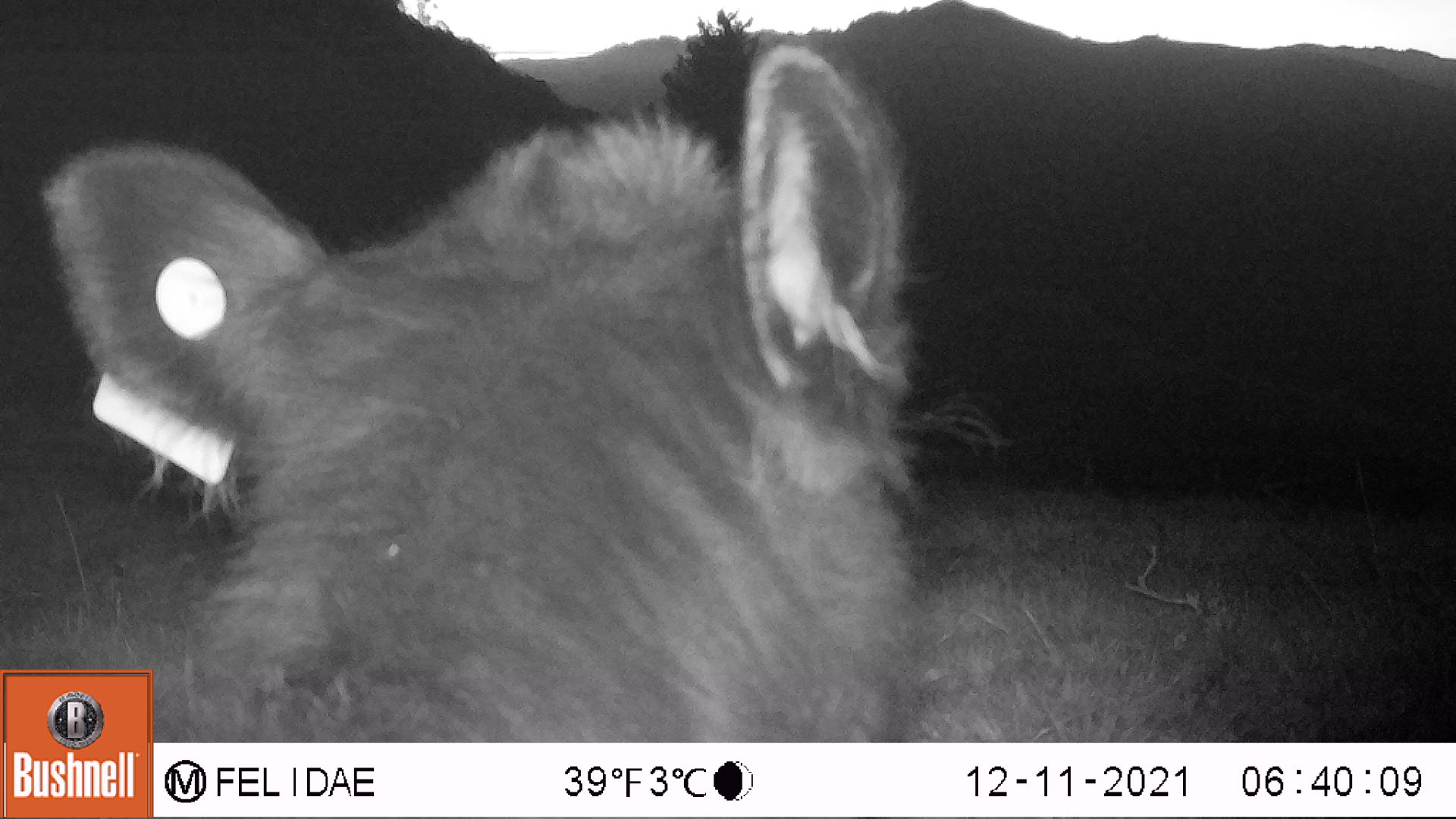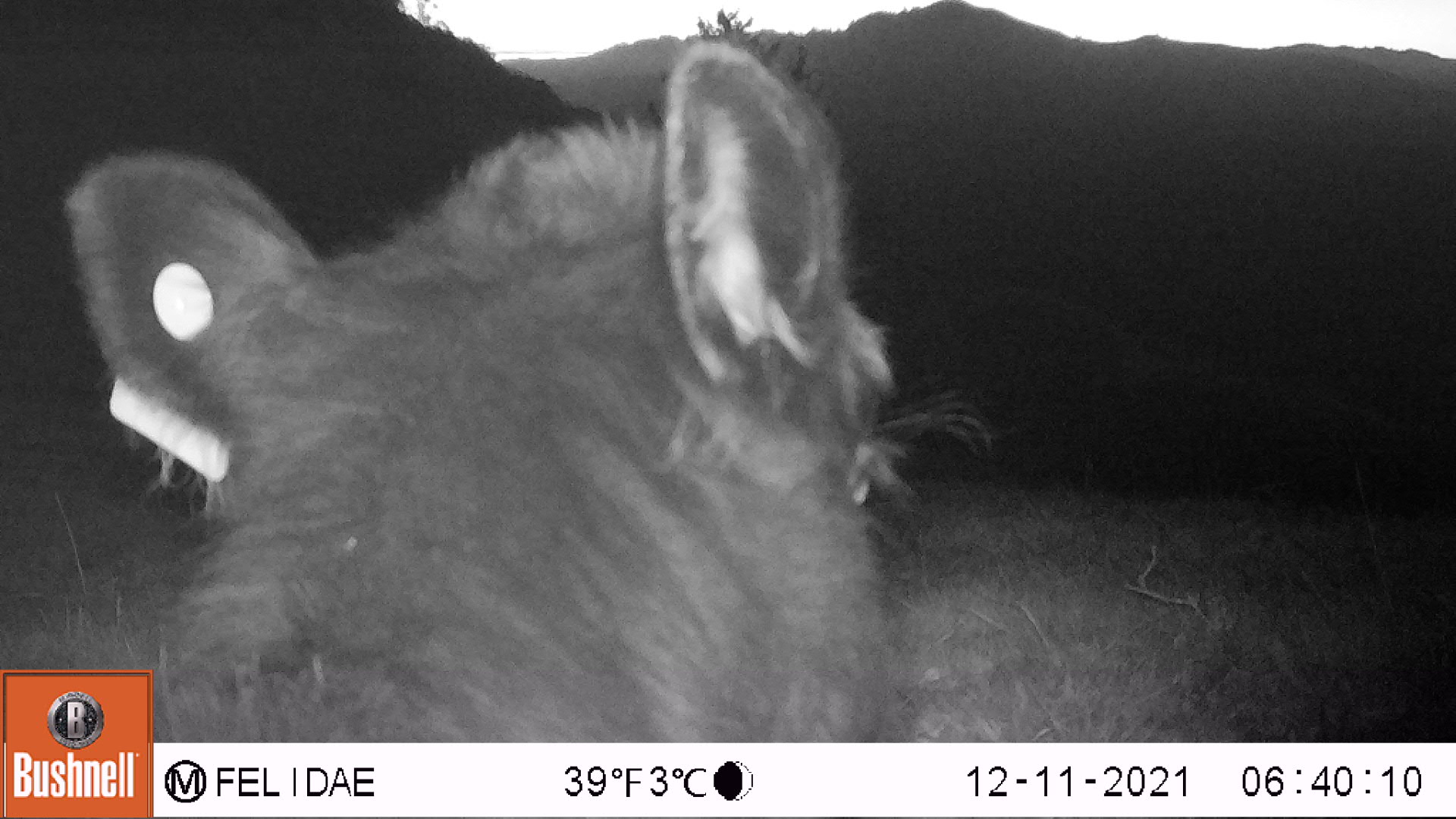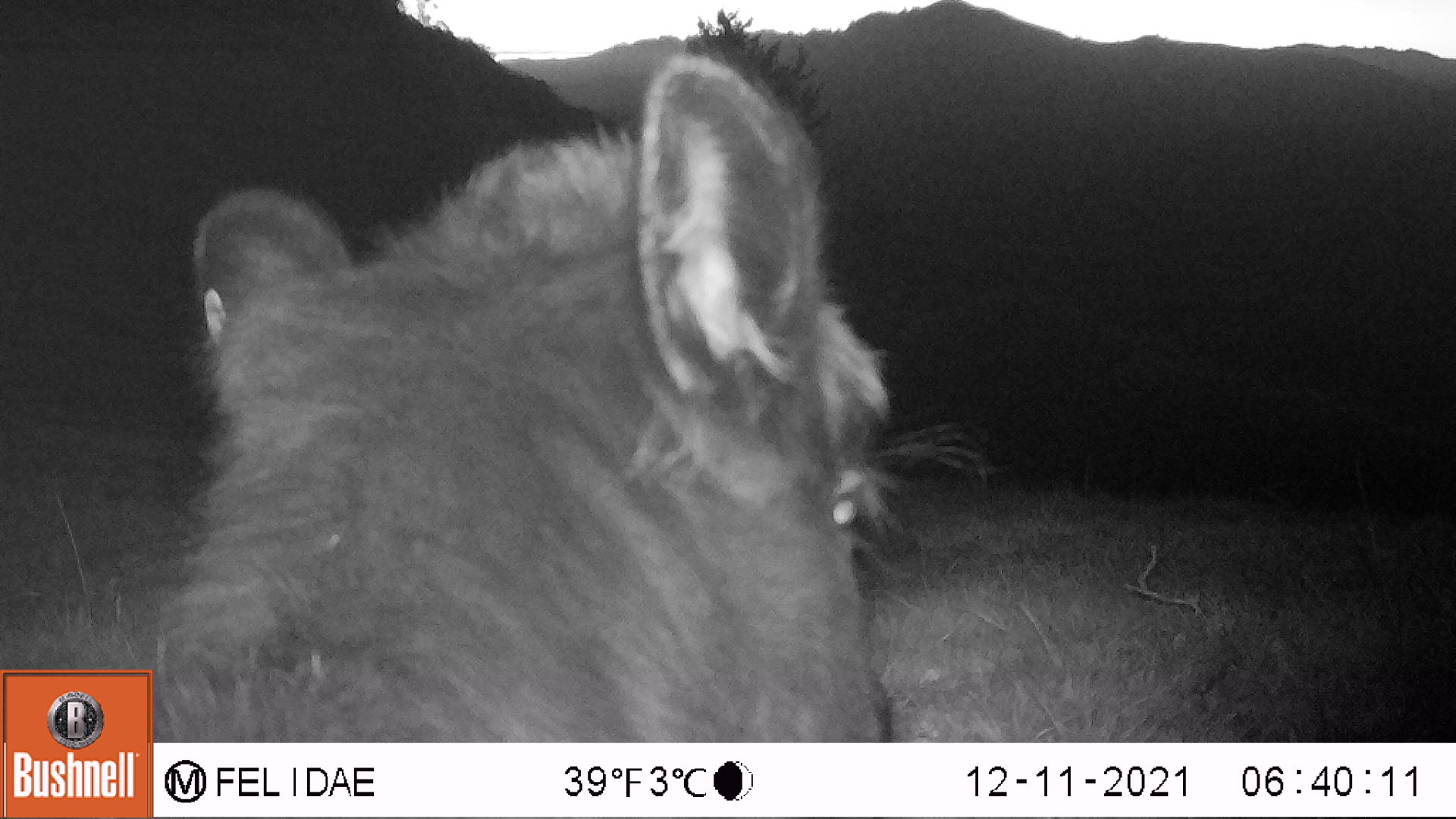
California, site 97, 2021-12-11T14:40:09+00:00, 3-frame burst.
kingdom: Animalia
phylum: Chordata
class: Mammalia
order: Artiodactyla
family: Bovidae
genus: Bos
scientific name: Bos taurus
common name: domestic cattle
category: cattle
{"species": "cattle (domestic cattle) (Bos taurus)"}